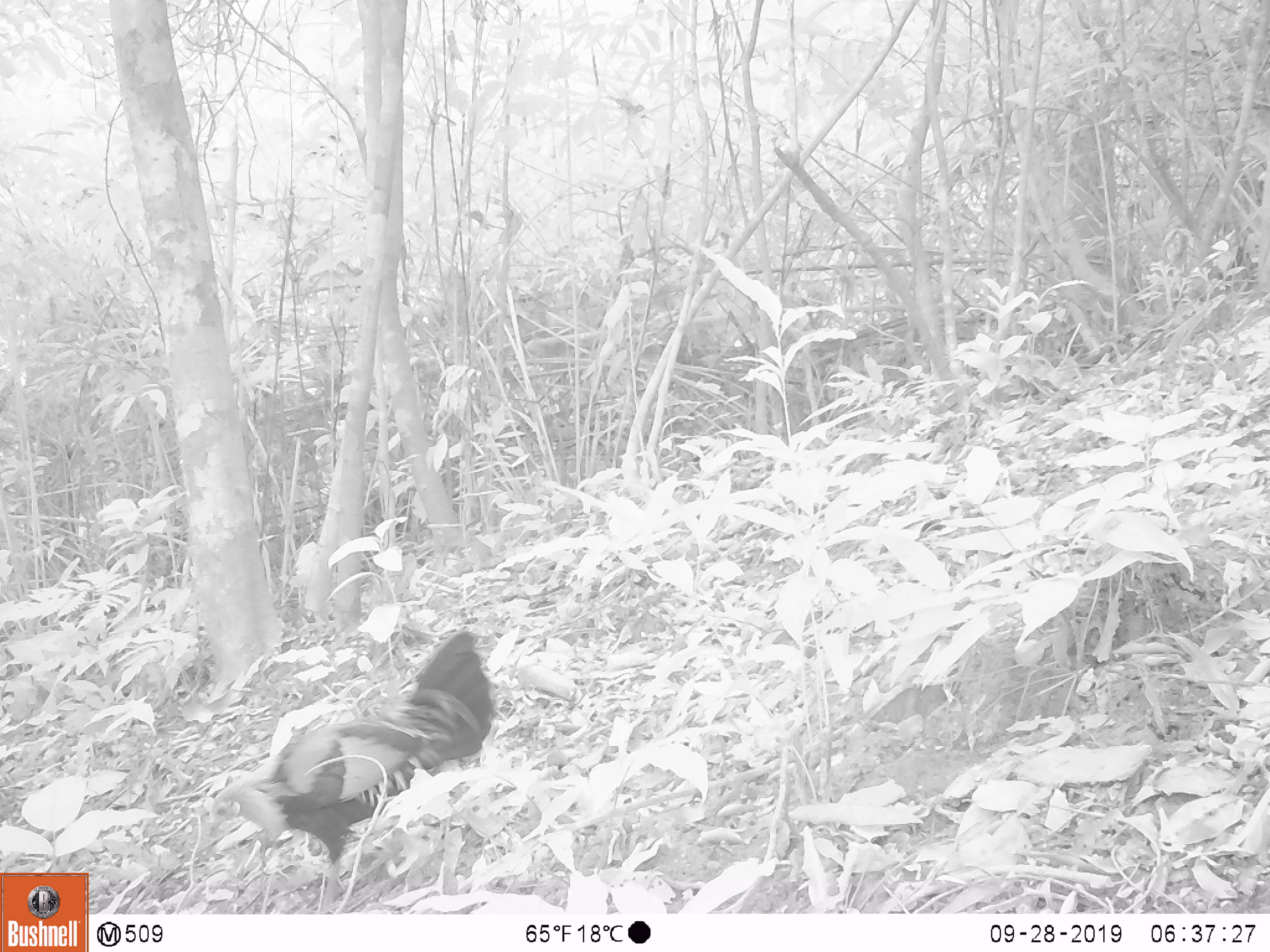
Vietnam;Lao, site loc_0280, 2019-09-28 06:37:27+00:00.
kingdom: Animalia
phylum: Chordata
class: Aves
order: Galliformes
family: Phasianidae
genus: Gallus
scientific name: Gallus gallus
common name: red junglefowl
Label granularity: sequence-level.